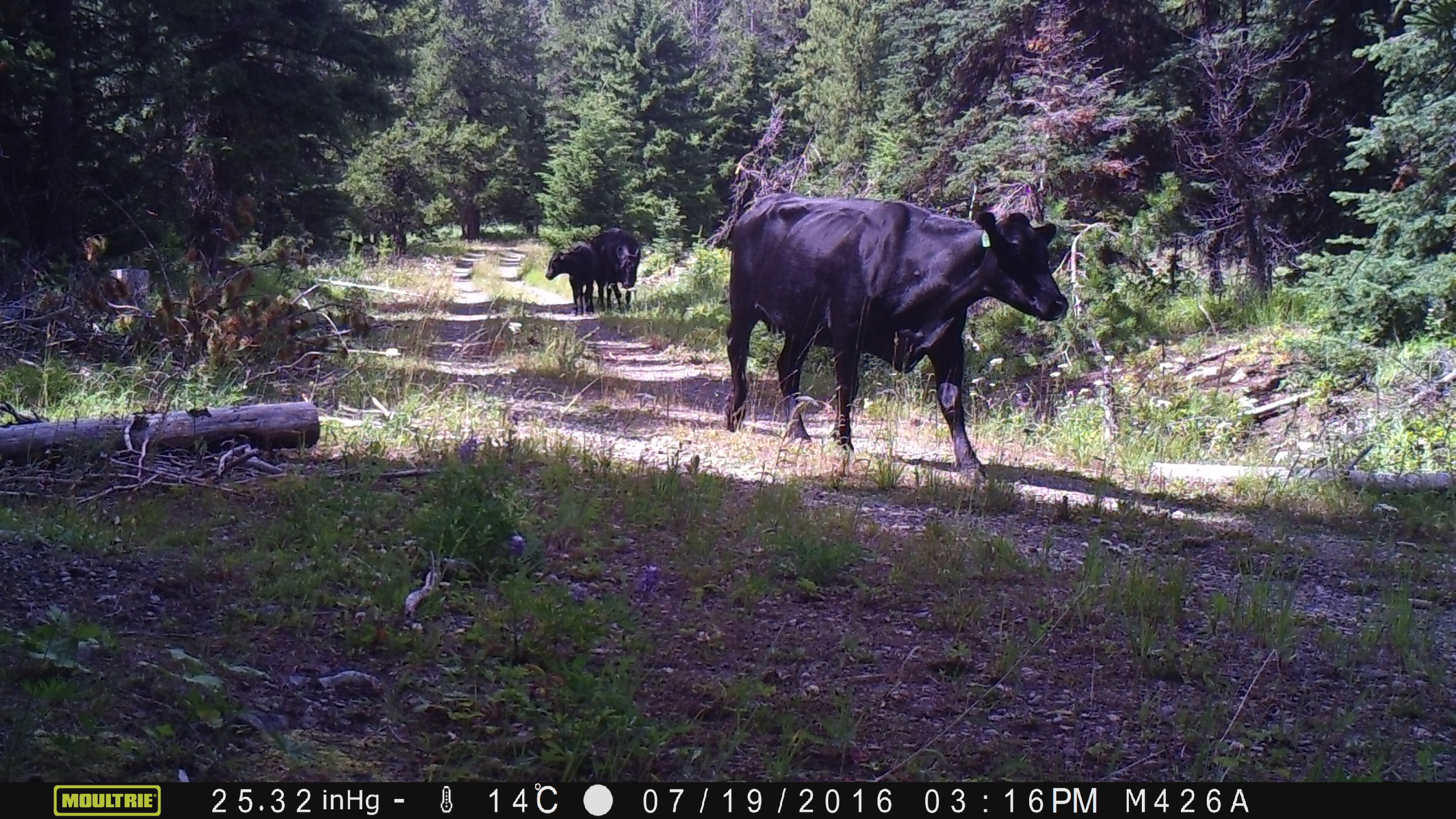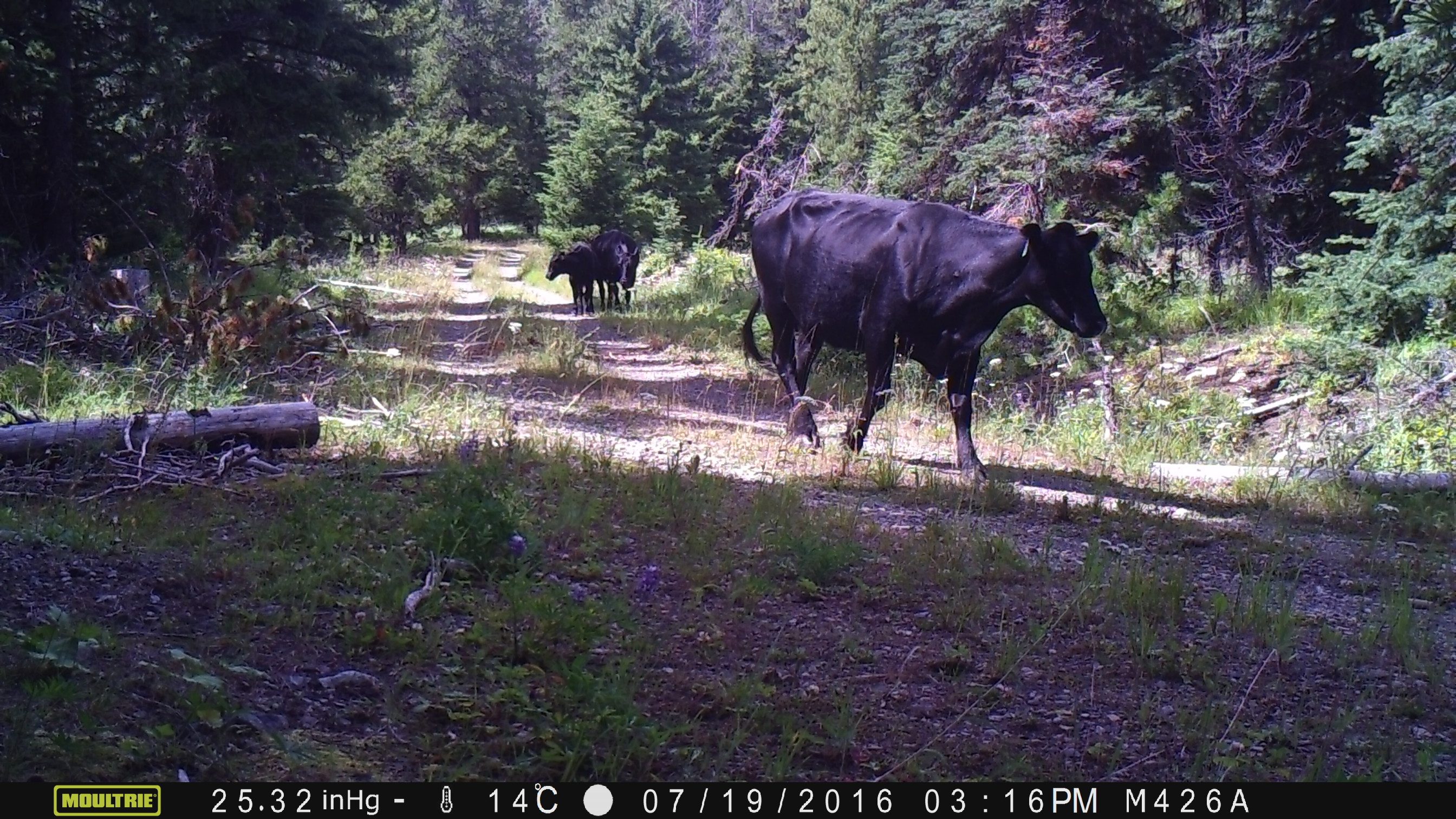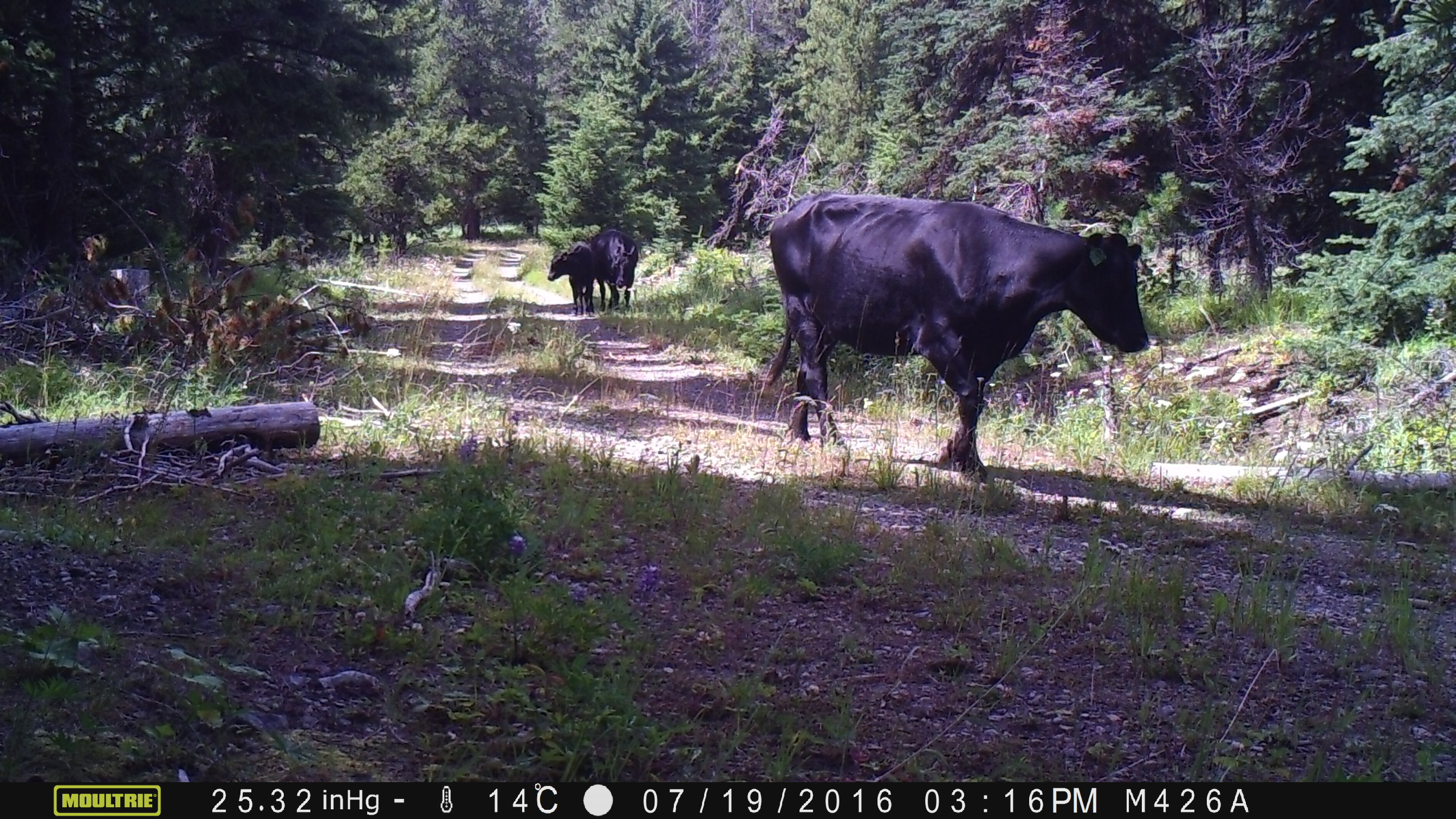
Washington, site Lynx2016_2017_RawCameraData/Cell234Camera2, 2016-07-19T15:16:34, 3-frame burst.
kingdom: Animalia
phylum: Chordata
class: Mammalia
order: Artiodactyla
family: Bovidae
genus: Bos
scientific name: Bos taurus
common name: domestic cattle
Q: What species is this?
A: Domestic cattle (Bos taurus).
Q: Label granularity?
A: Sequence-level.